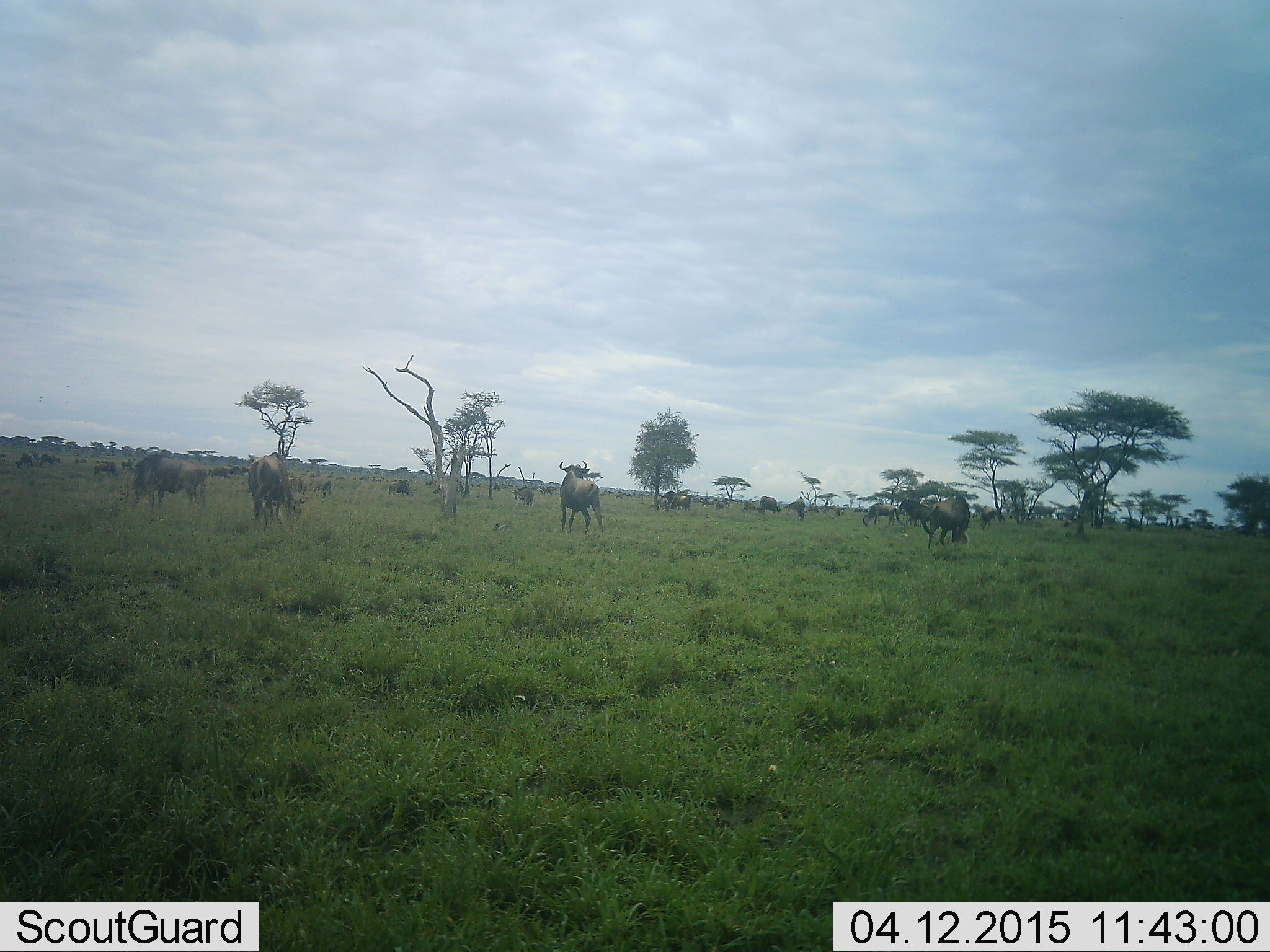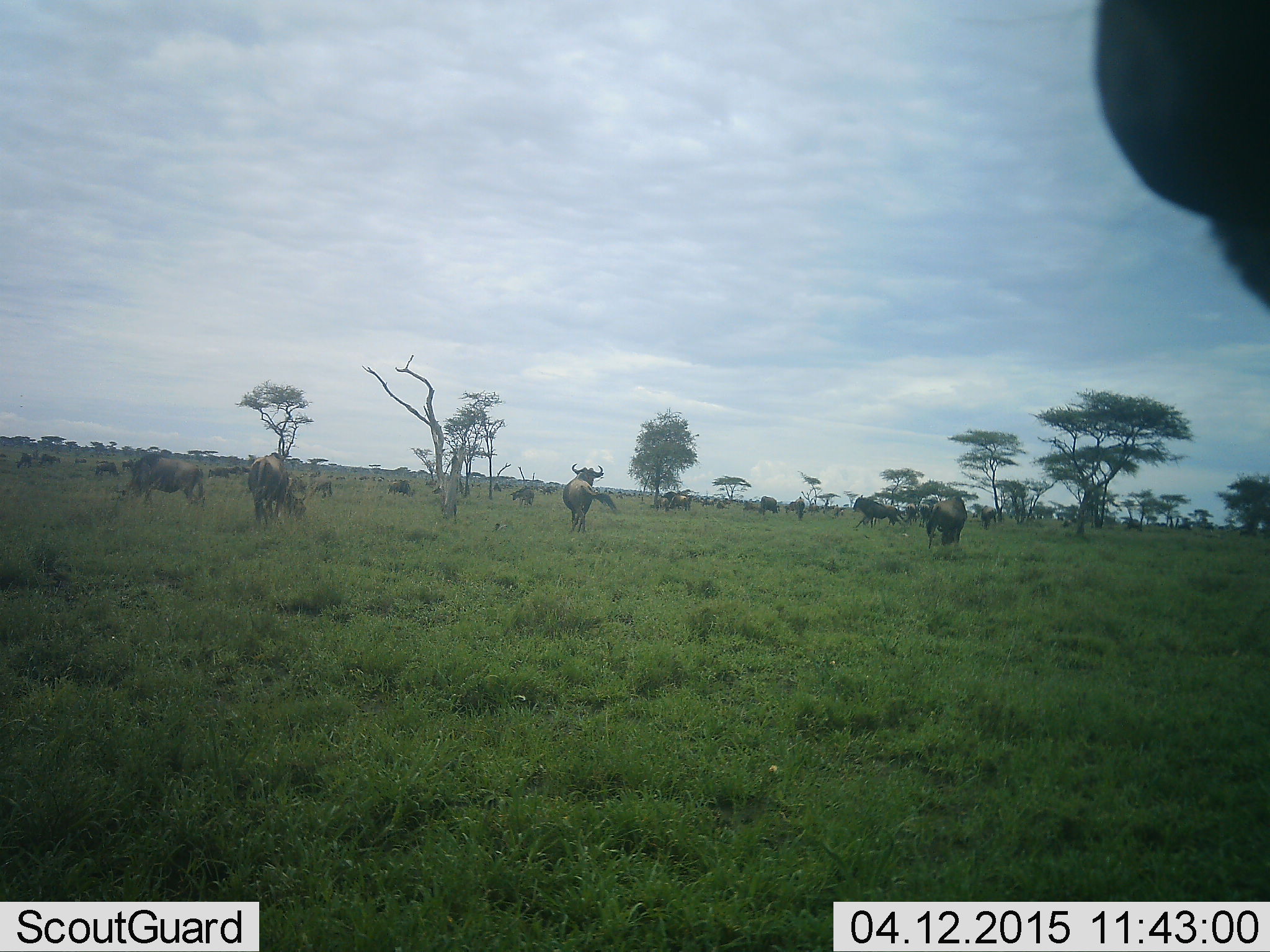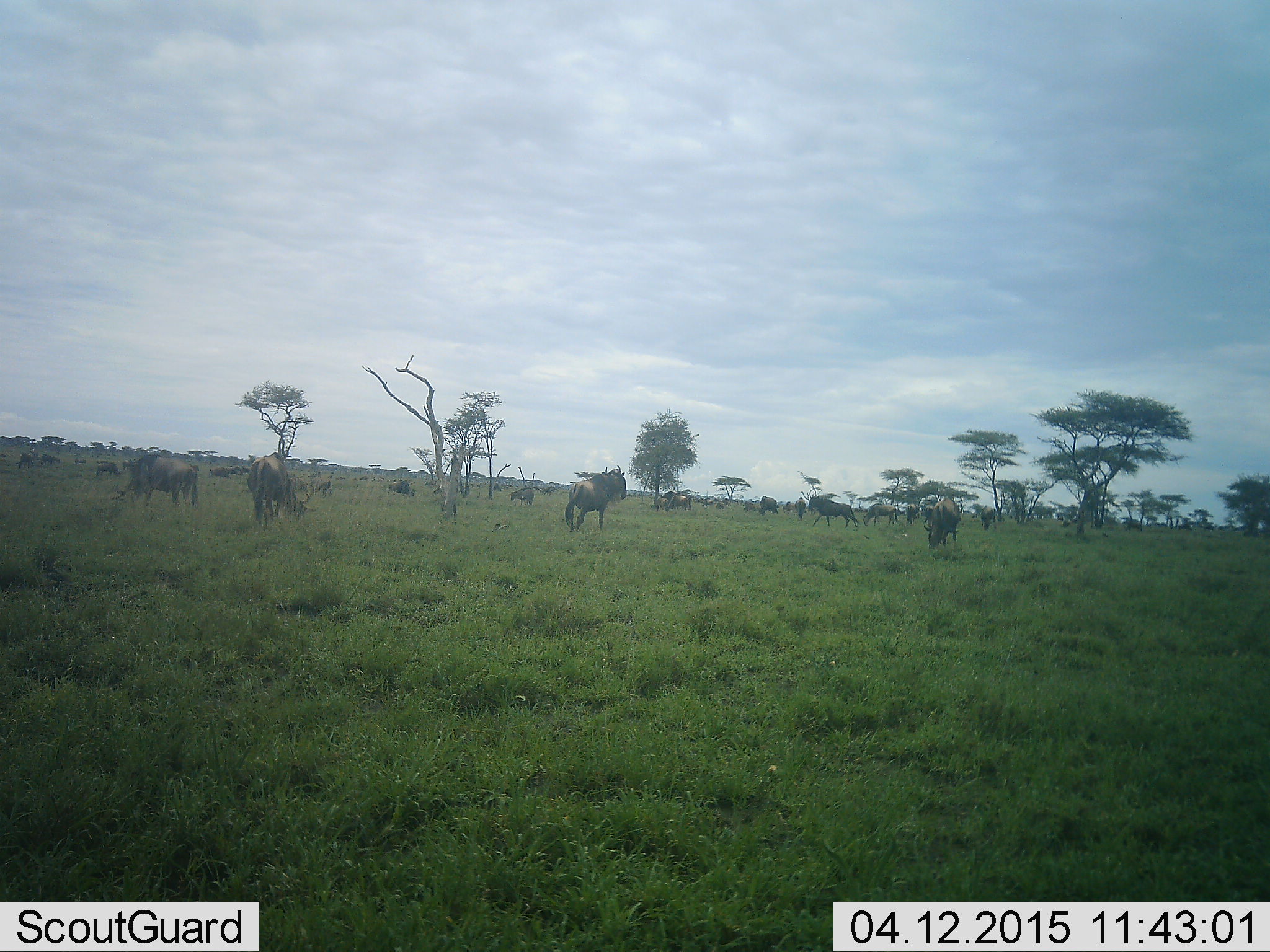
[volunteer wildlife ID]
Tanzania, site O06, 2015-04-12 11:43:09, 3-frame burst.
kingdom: Animalia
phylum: Chordata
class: Mammalia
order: Artiodactyla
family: Bovidae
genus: Connochaetes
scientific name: Connochaetes taurinus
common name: blue wildebeest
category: wildebeest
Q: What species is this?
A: Wildebeest (blue wildebeest) (Connochaetes taurinus).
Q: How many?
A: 11-50.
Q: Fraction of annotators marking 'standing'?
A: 90%.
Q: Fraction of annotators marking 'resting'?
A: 10%.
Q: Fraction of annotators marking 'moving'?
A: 80%.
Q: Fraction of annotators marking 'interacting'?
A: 10%.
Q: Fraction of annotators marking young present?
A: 0%.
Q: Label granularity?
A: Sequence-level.